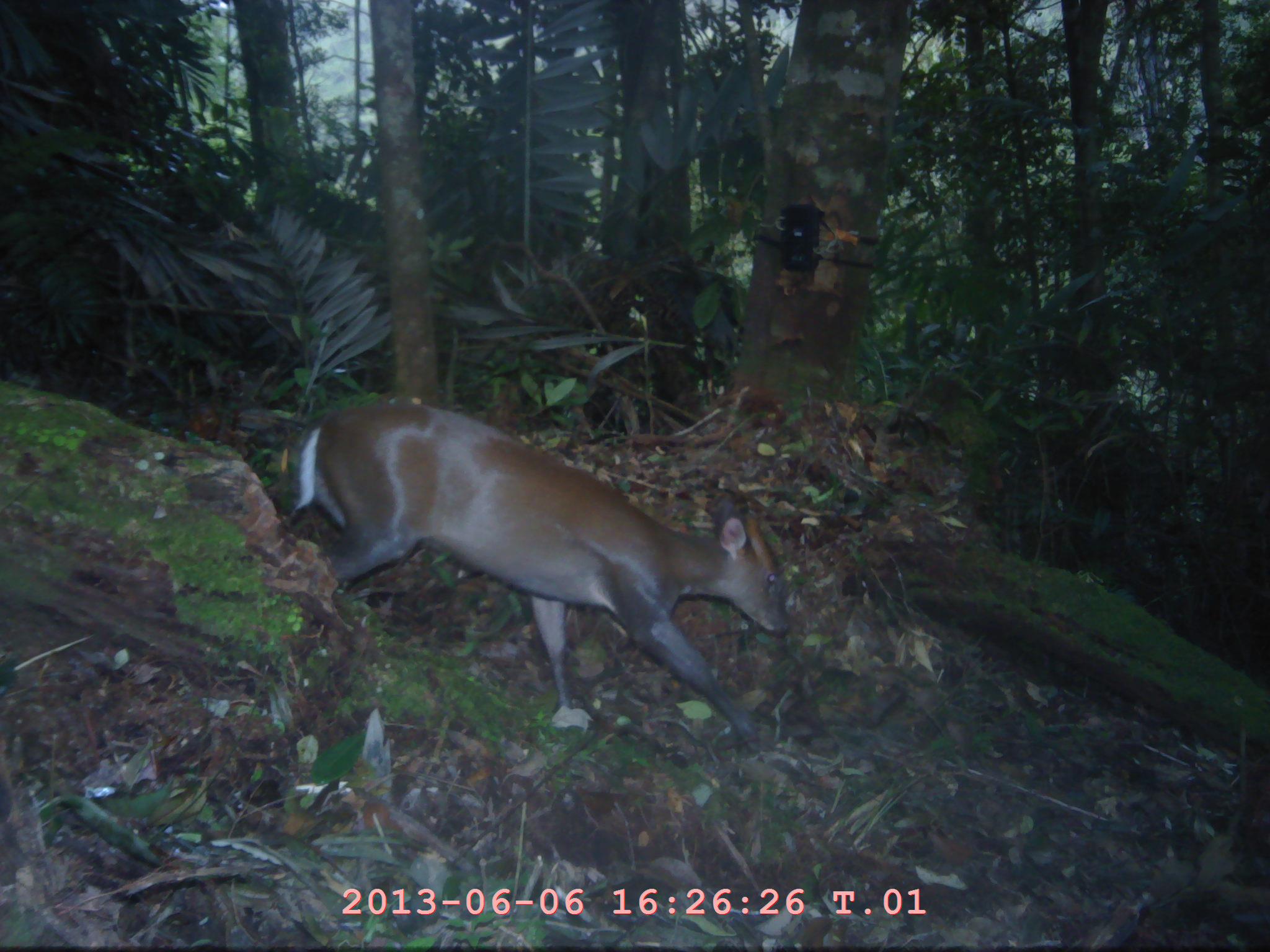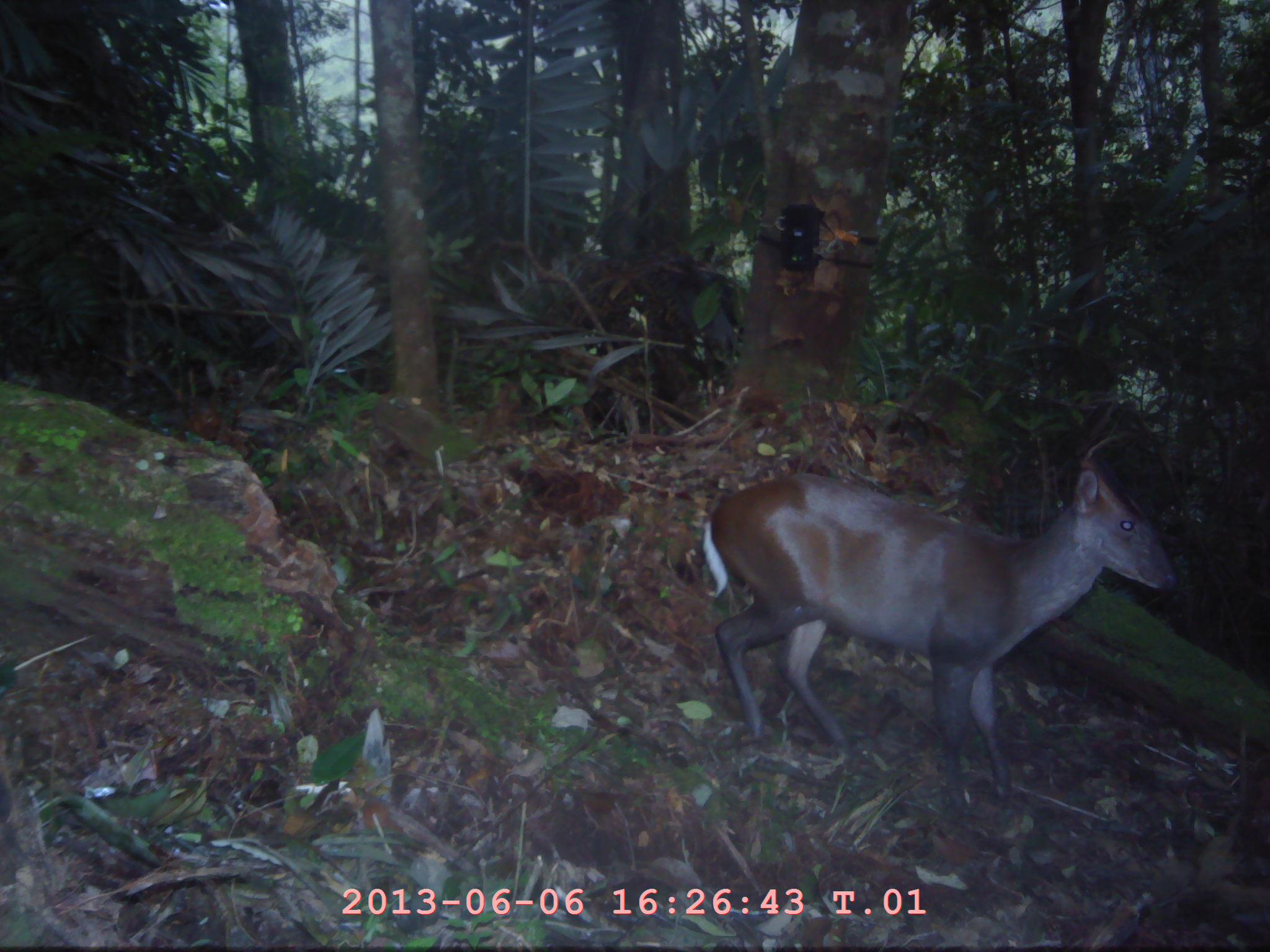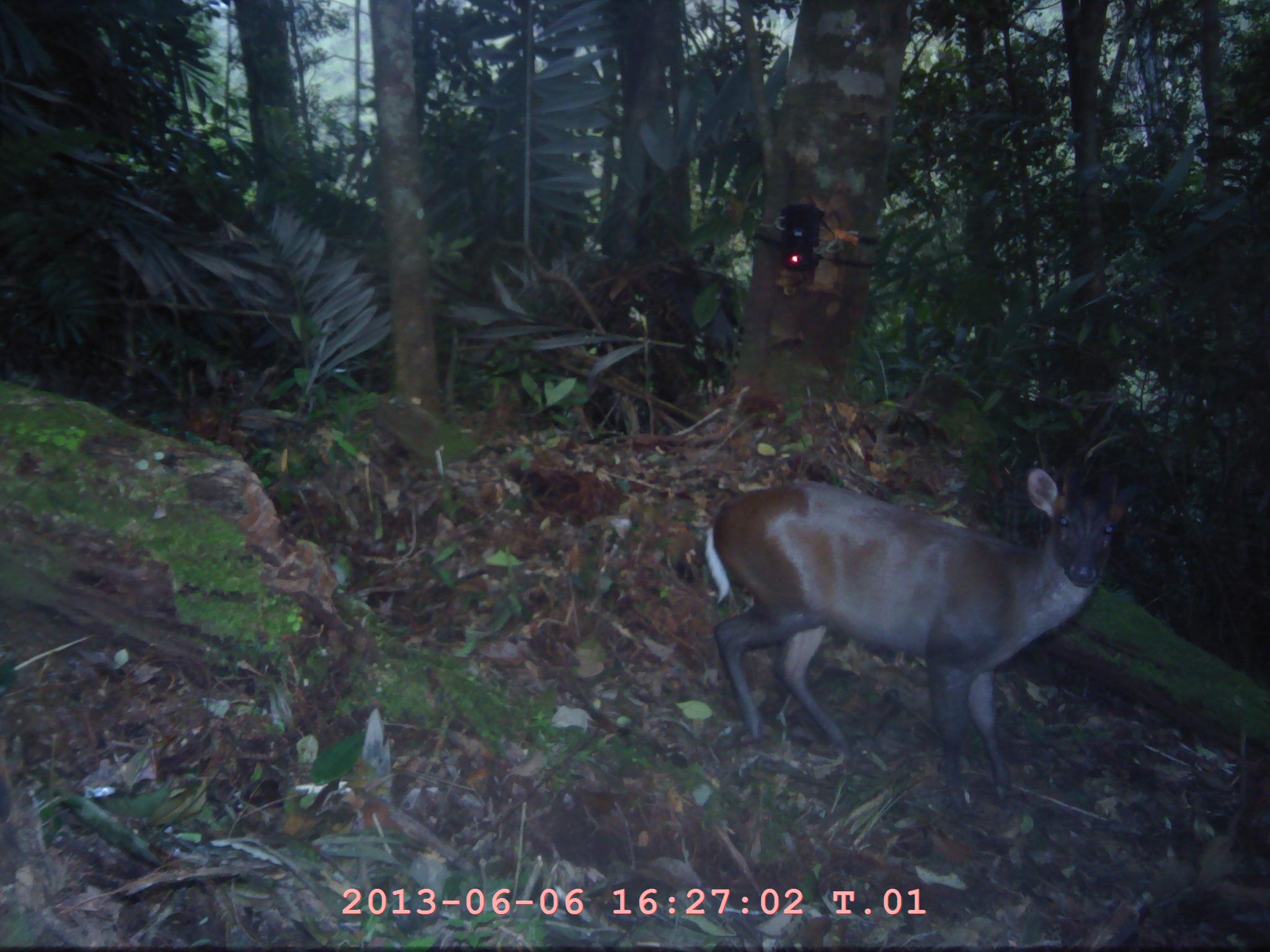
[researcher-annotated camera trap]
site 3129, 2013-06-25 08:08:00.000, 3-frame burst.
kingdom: Animalia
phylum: Chordata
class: Mammalia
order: Artiodactyla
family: Cervidae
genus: Muntiacus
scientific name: Muntiacus muntjak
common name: southern red muntjac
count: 1